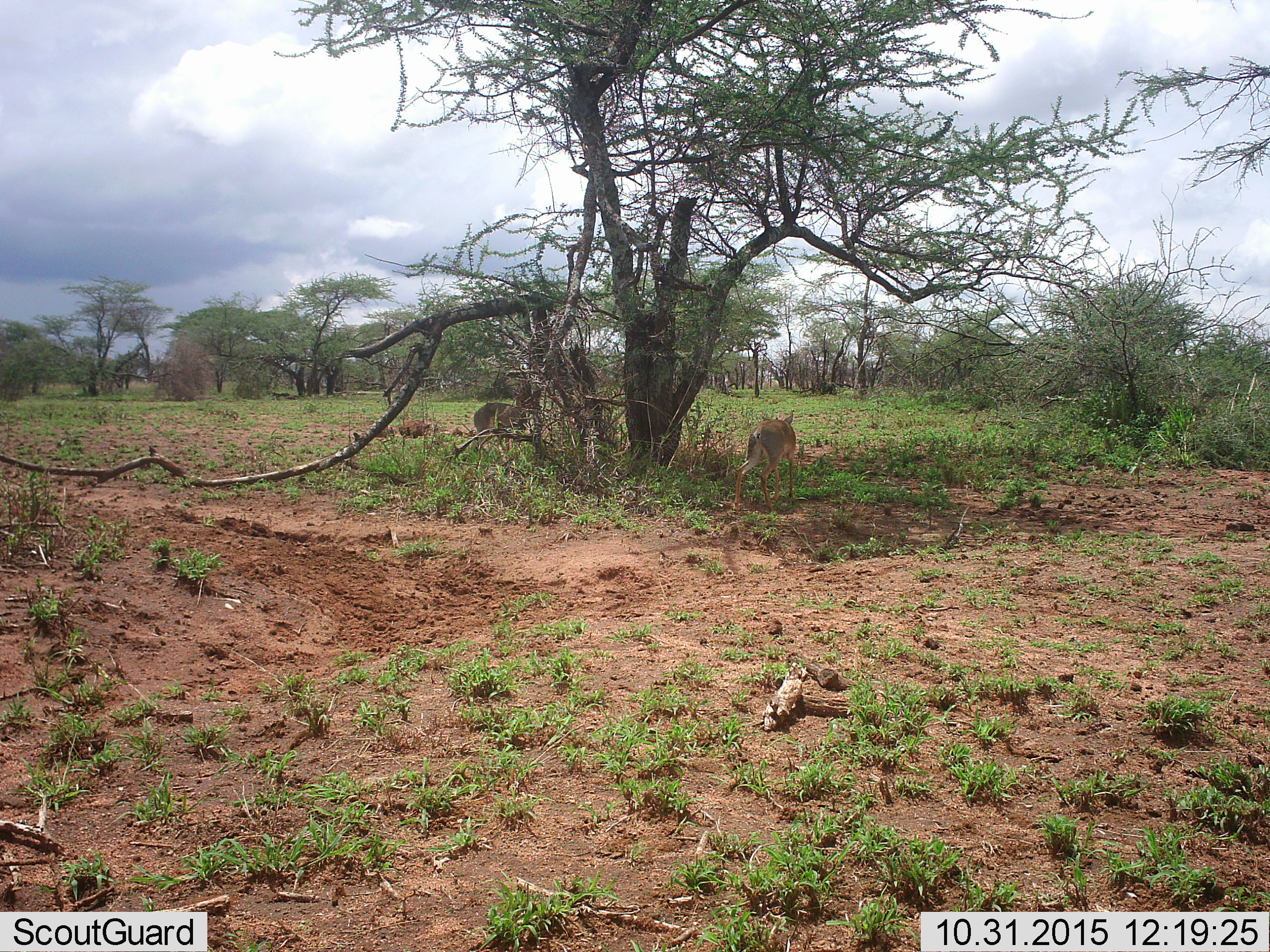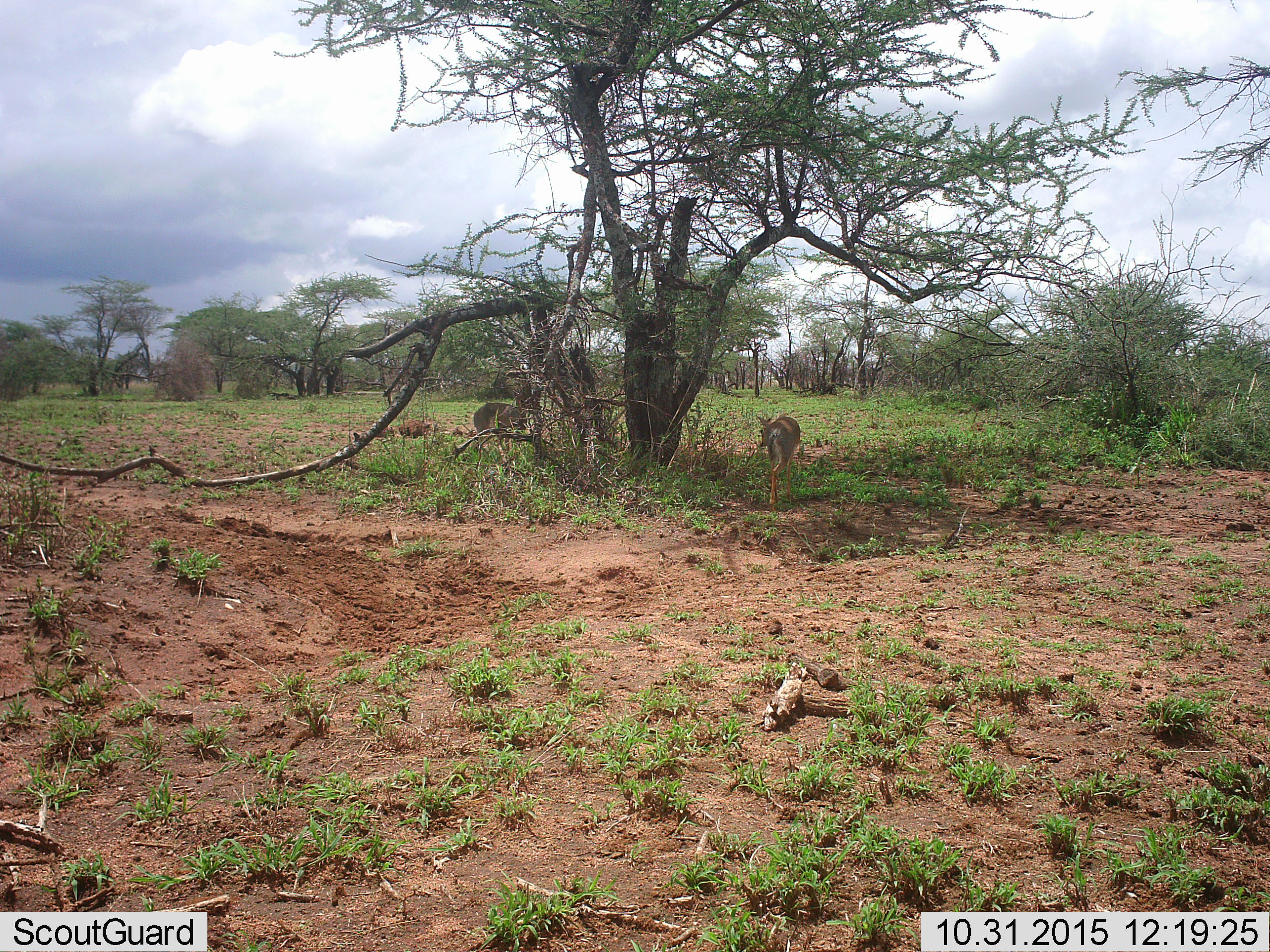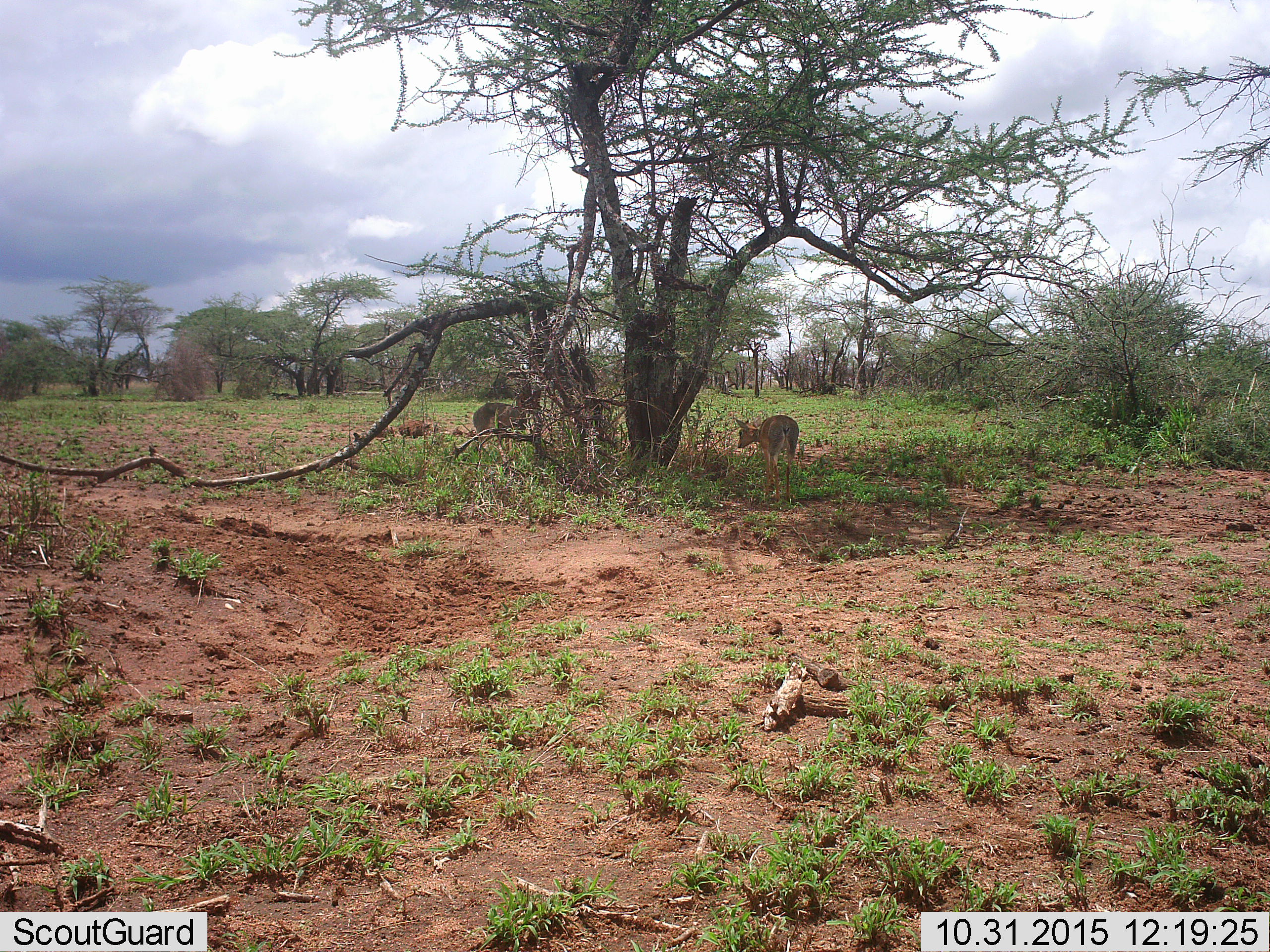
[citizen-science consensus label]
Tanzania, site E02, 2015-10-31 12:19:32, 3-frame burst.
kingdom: Animalia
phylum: Chordata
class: Mammalia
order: Artiodactyla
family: Bovidae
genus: Madoqua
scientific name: Madoqua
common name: dikdik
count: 2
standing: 27%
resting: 0%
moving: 91%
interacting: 0%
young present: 0%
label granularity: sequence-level